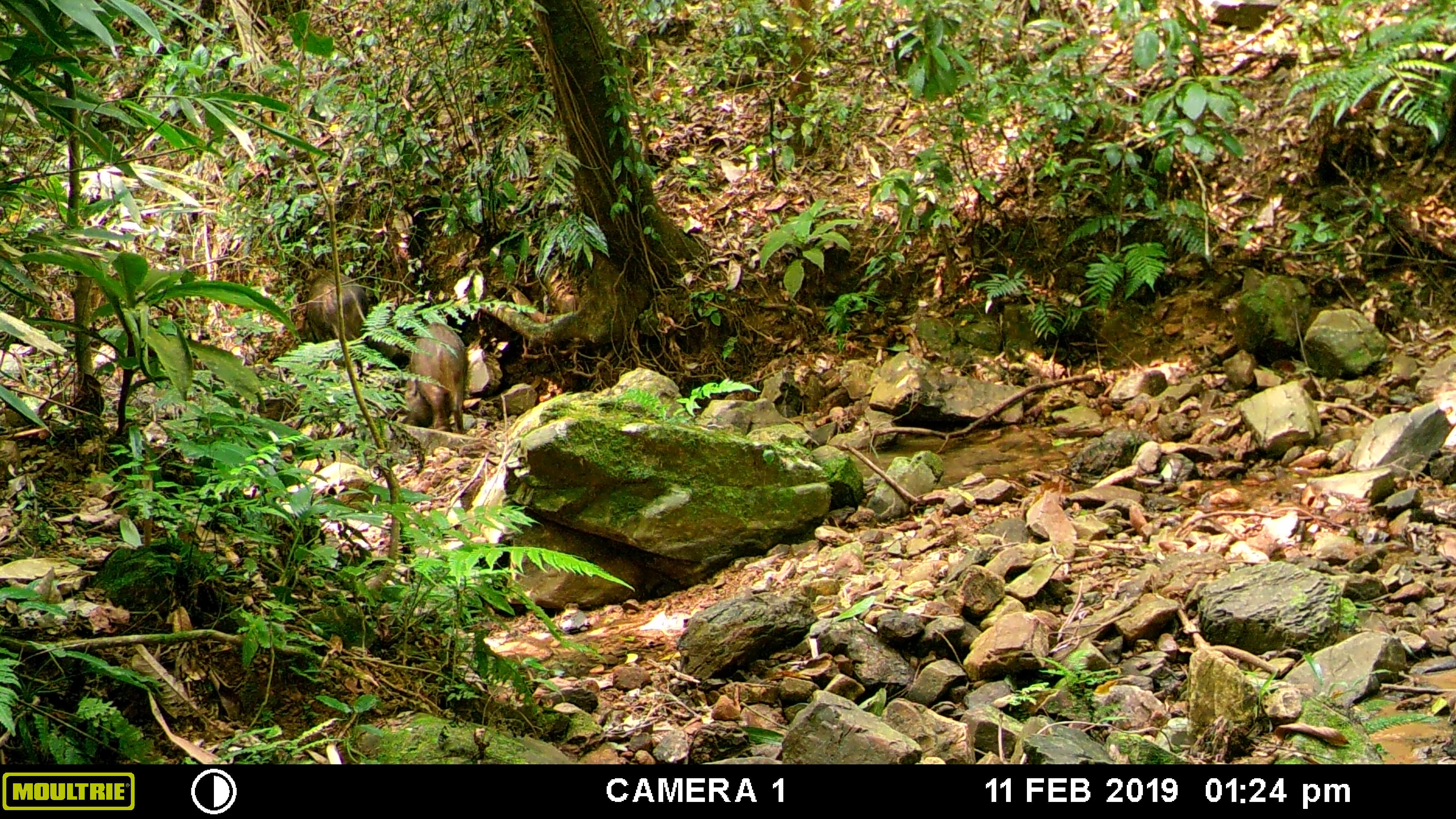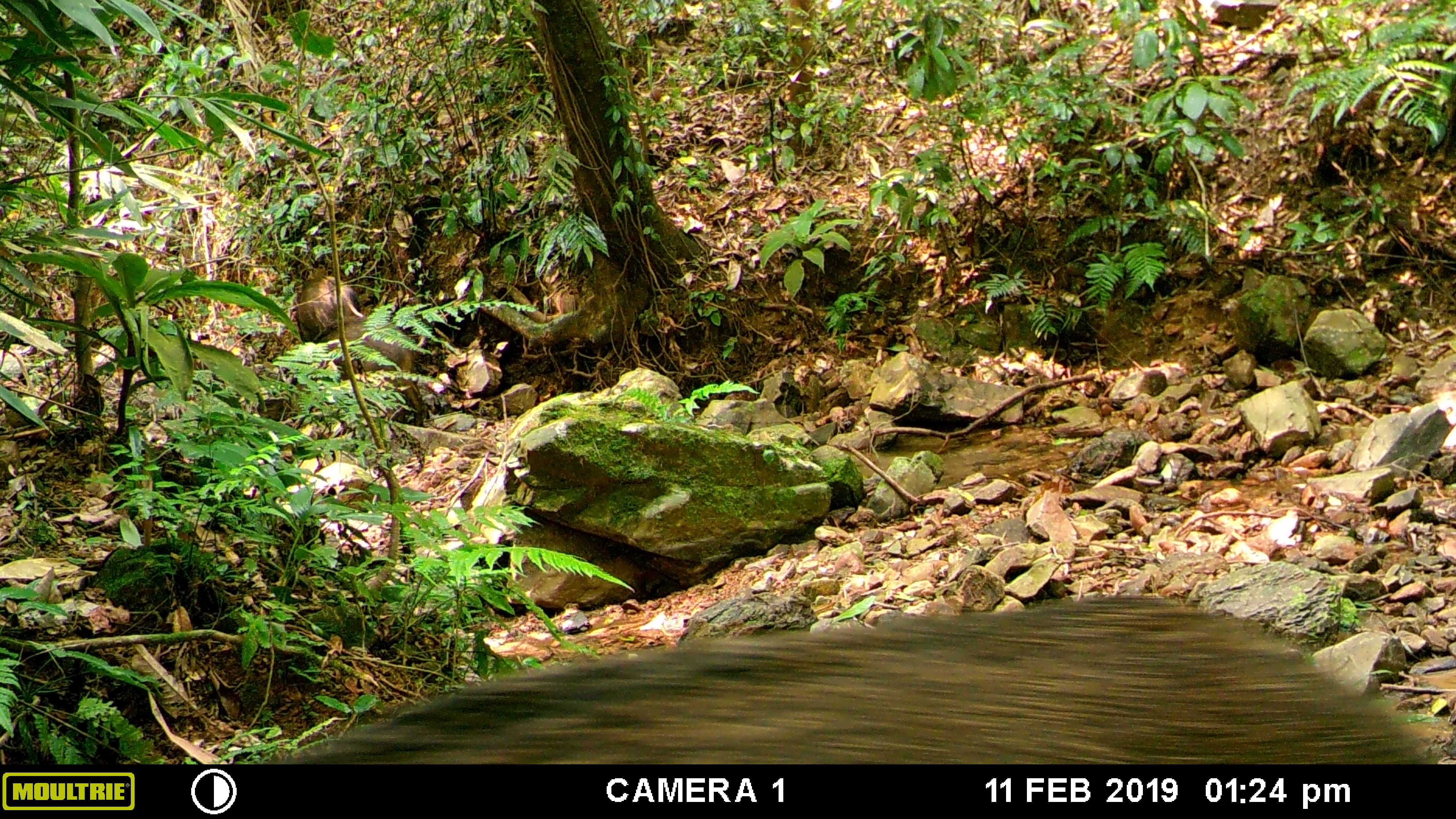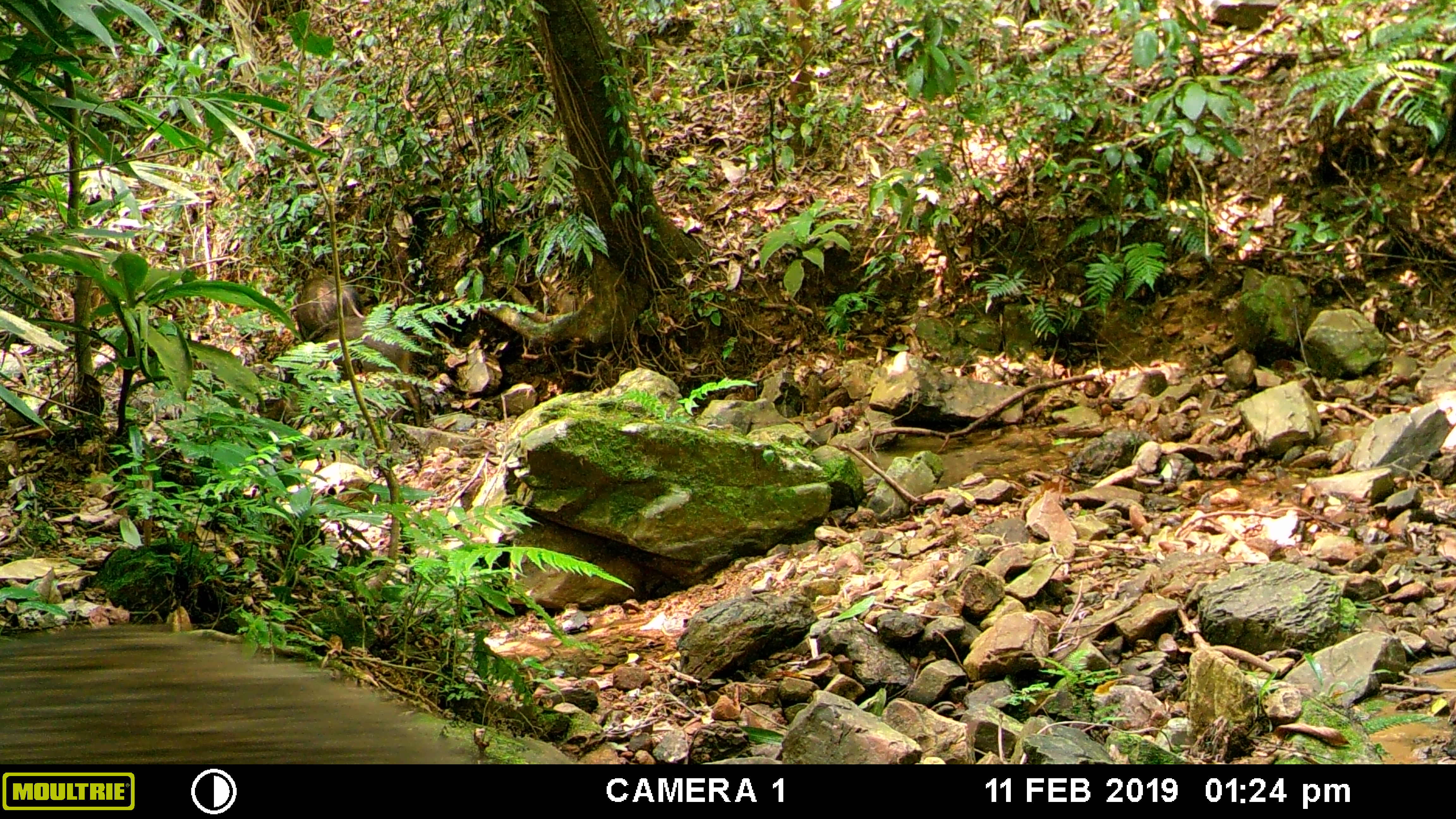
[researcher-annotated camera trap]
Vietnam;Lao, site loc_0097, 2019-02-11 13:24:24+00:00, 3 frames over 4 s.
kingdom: Animalia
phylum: Chordata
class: Mammalia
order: Artiodactyla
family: Suidae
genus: Sus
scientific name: Sus scrofa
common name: eurasian wild pig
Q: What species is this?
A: Eurasian wild pig (Sus scrofa).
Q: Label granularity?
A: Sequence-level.